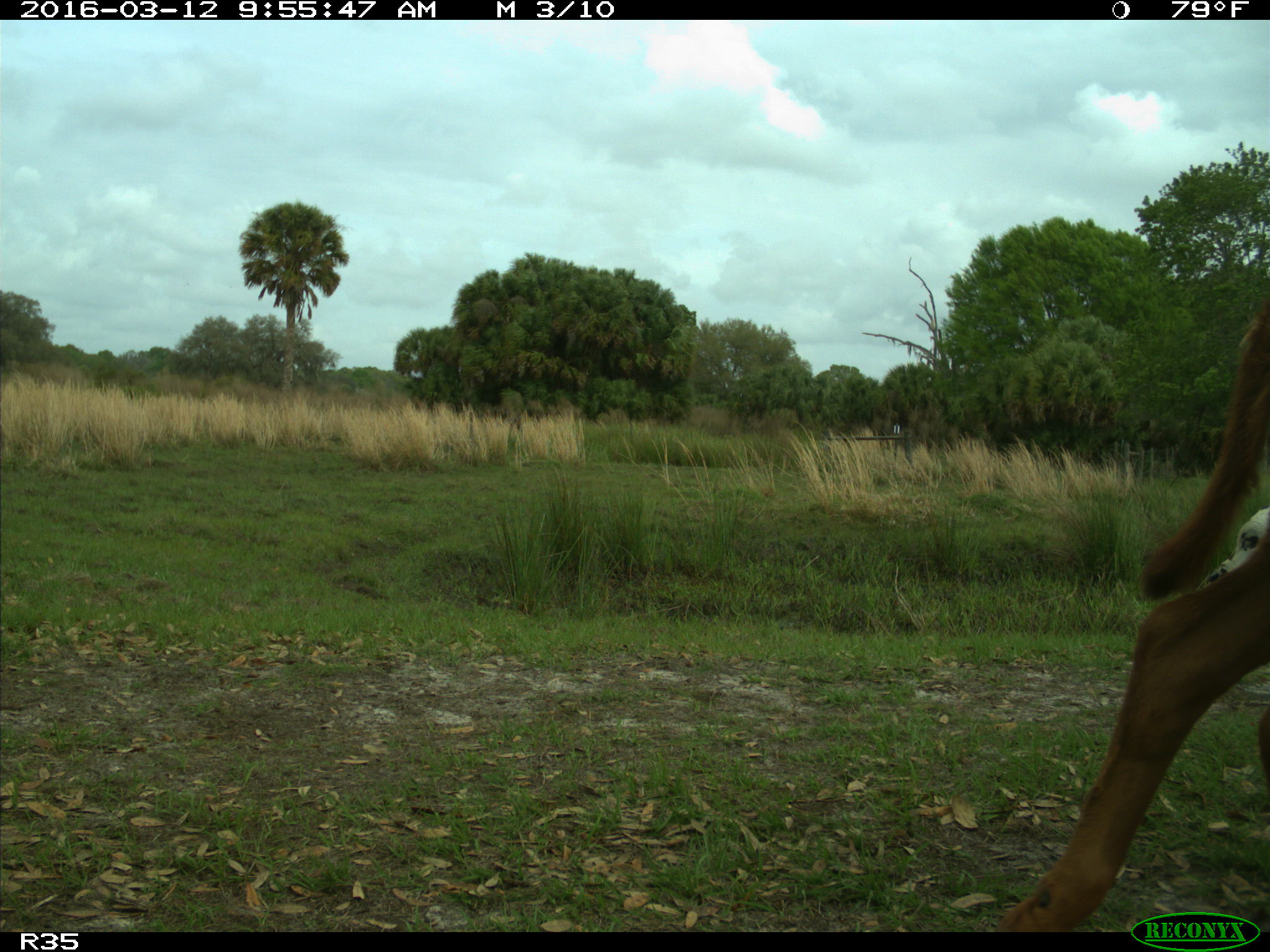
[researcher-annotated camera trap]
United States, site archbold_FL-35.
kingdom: Animalia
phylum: Chordata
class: Mammalia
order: Artiodactyla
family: Bovidae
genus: Bos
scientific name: Bos taurus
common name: domestic cow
Bos taurus (domestic cow).